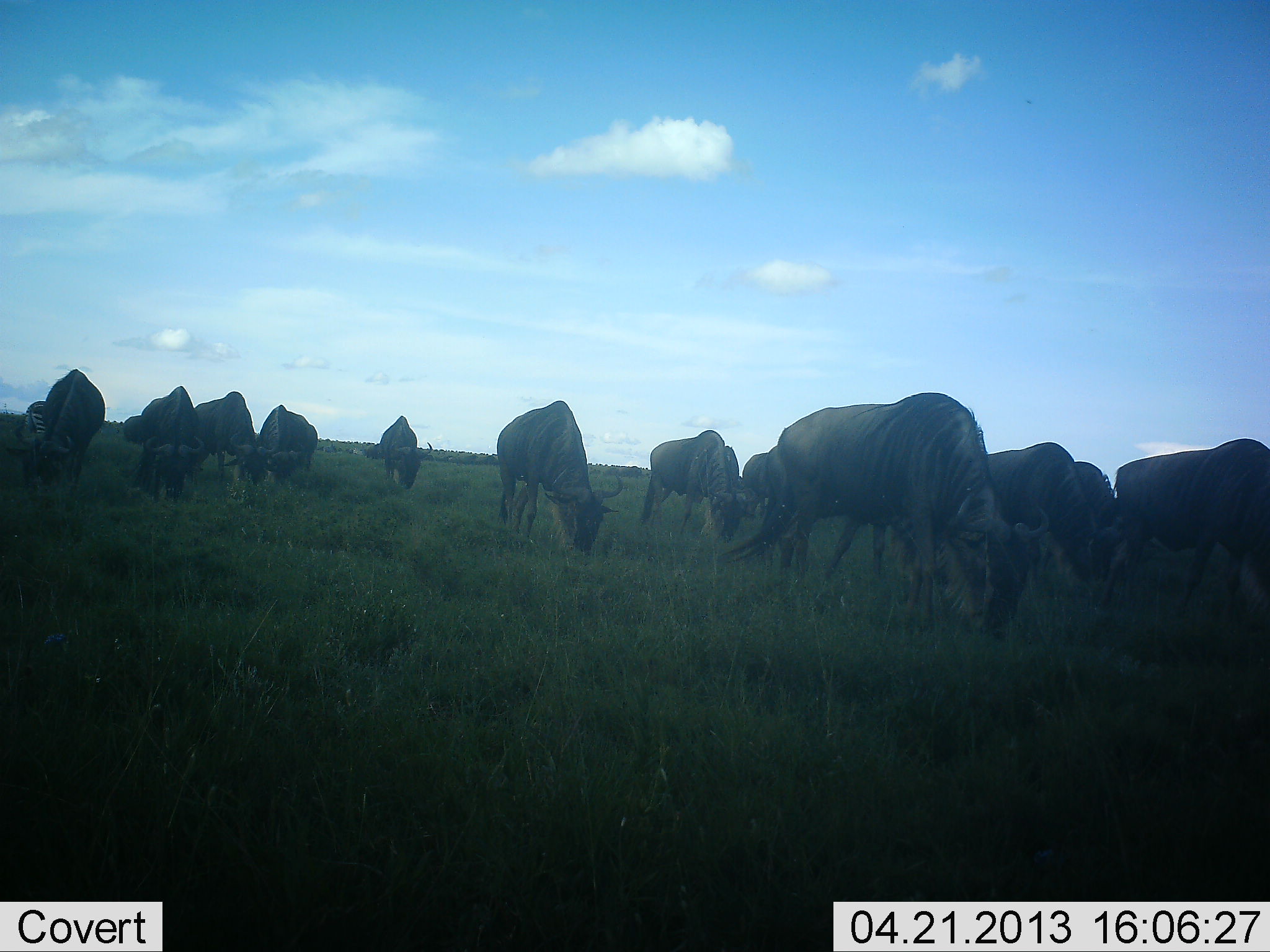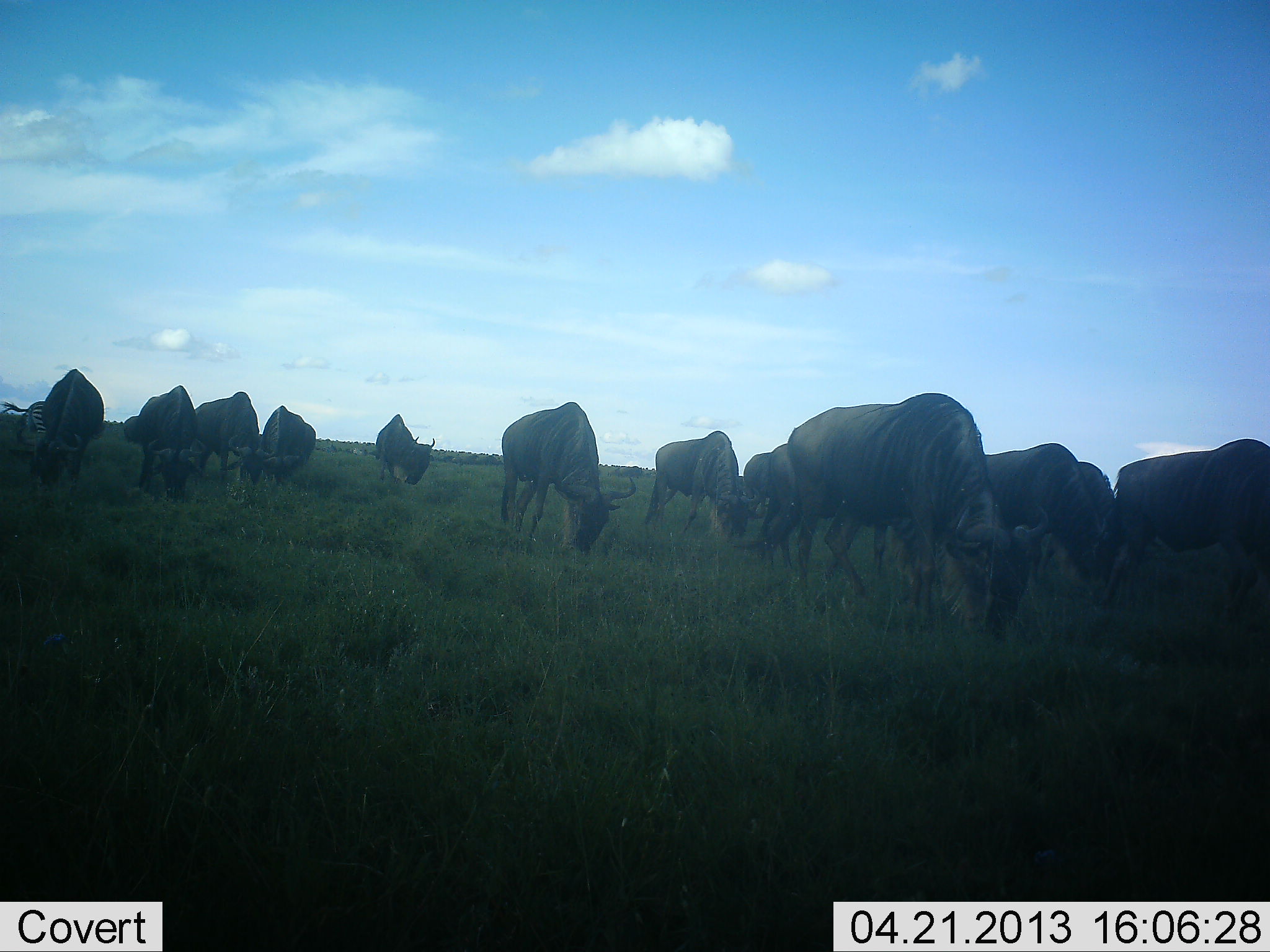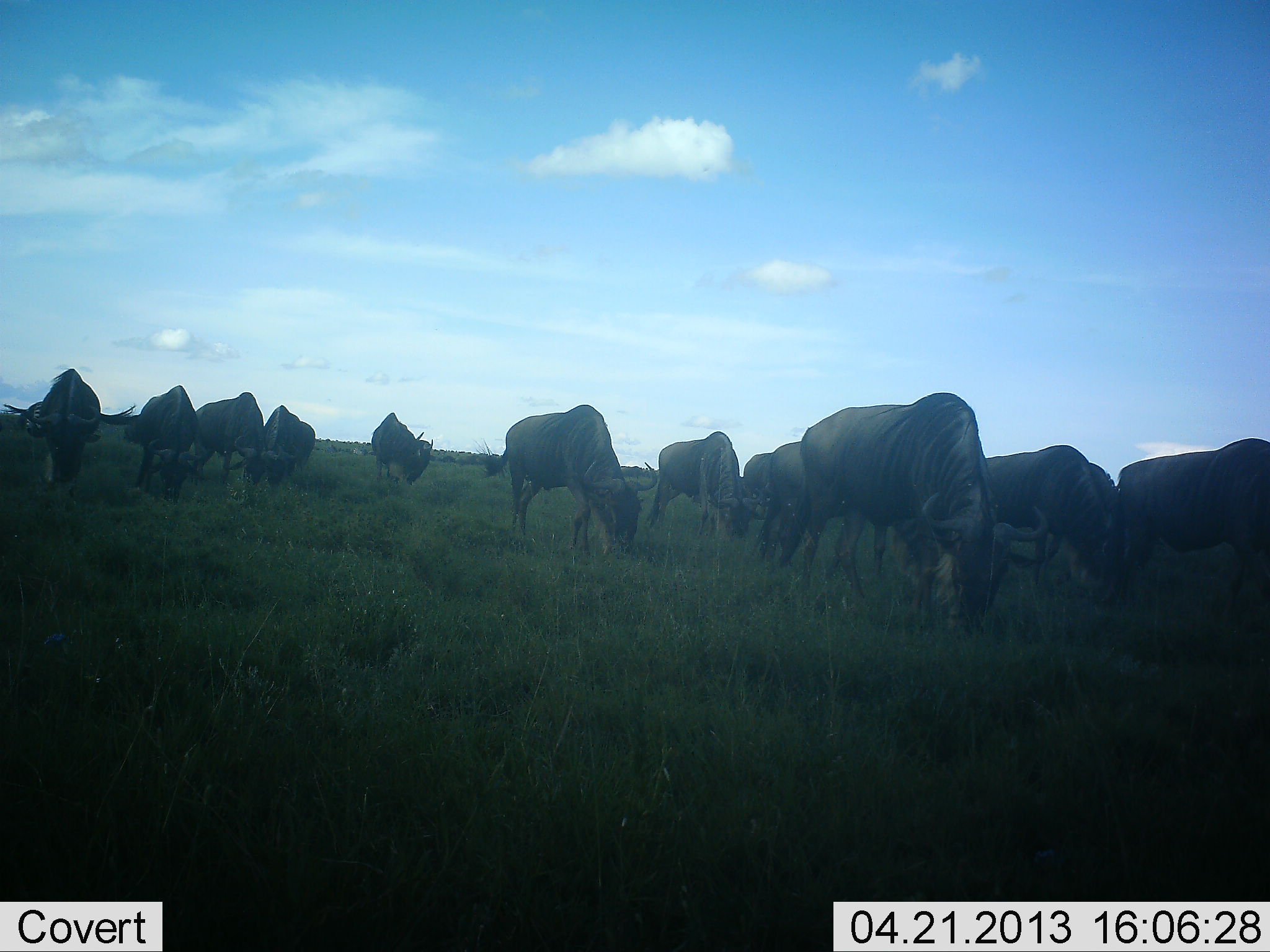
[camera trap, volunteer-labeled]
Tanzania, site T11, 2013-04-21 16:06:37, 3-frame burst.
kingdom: Animalia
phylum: Chordata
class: Mammalia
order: Artiodactyla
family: Bovidae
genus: Connochaetes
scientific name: Connochaetes taurinus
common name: blue wildebeest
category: wildebeest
Wildebeest (blue wildebeest) (Connochaetes taurinus), count 11-50. Behavior (volunteer vote fractions): standing 25%, resting 8%, moving 25%, interacting 4%. Young present (vote fraction): 4%. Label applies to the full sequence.